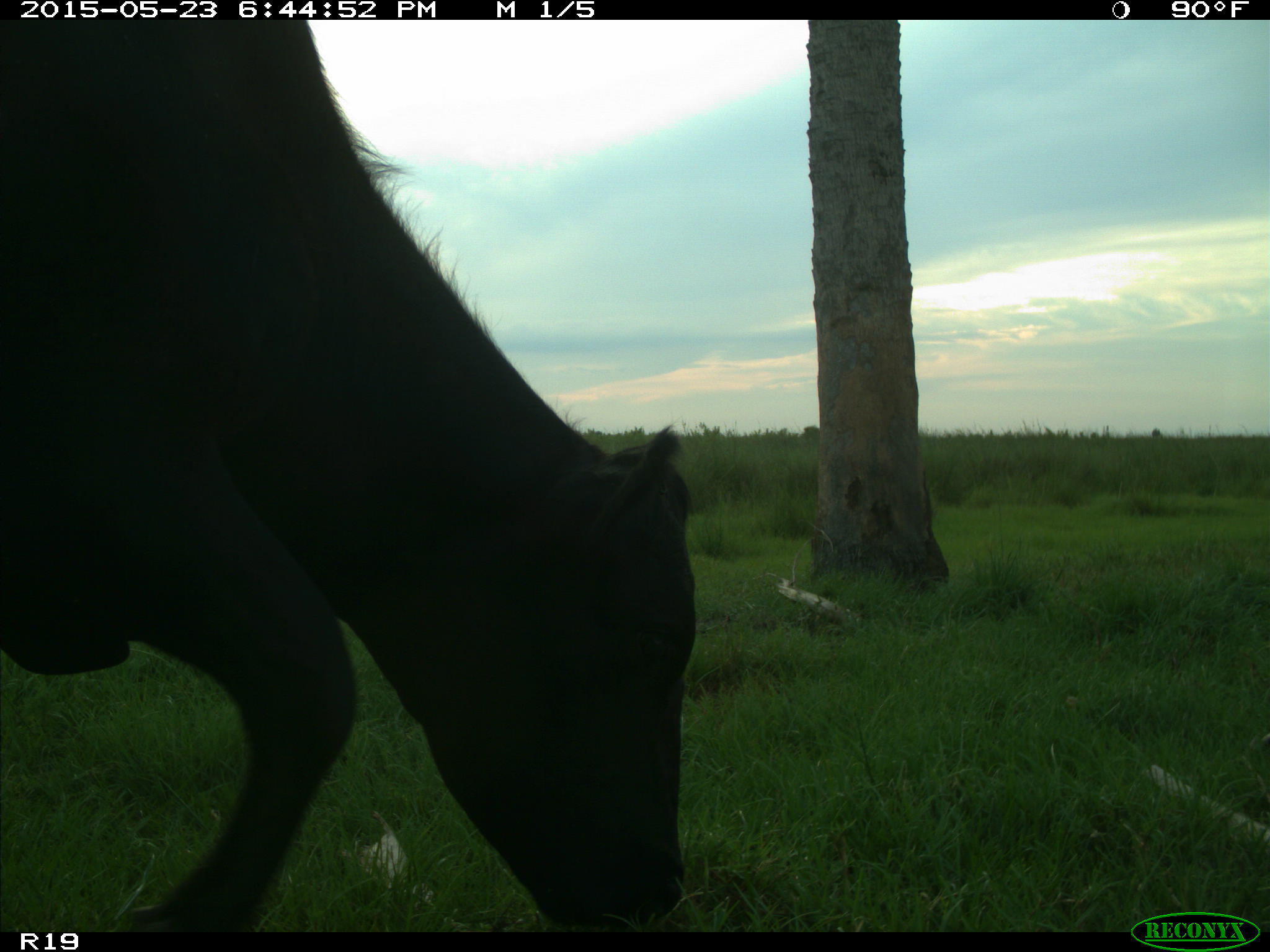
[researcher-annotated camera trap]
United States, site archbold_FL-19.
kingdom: Animalia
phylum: Chordata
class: Mammalia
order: Artiodactyla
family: Bovidae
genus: Bos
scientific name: Bos taurus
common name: domestic cow